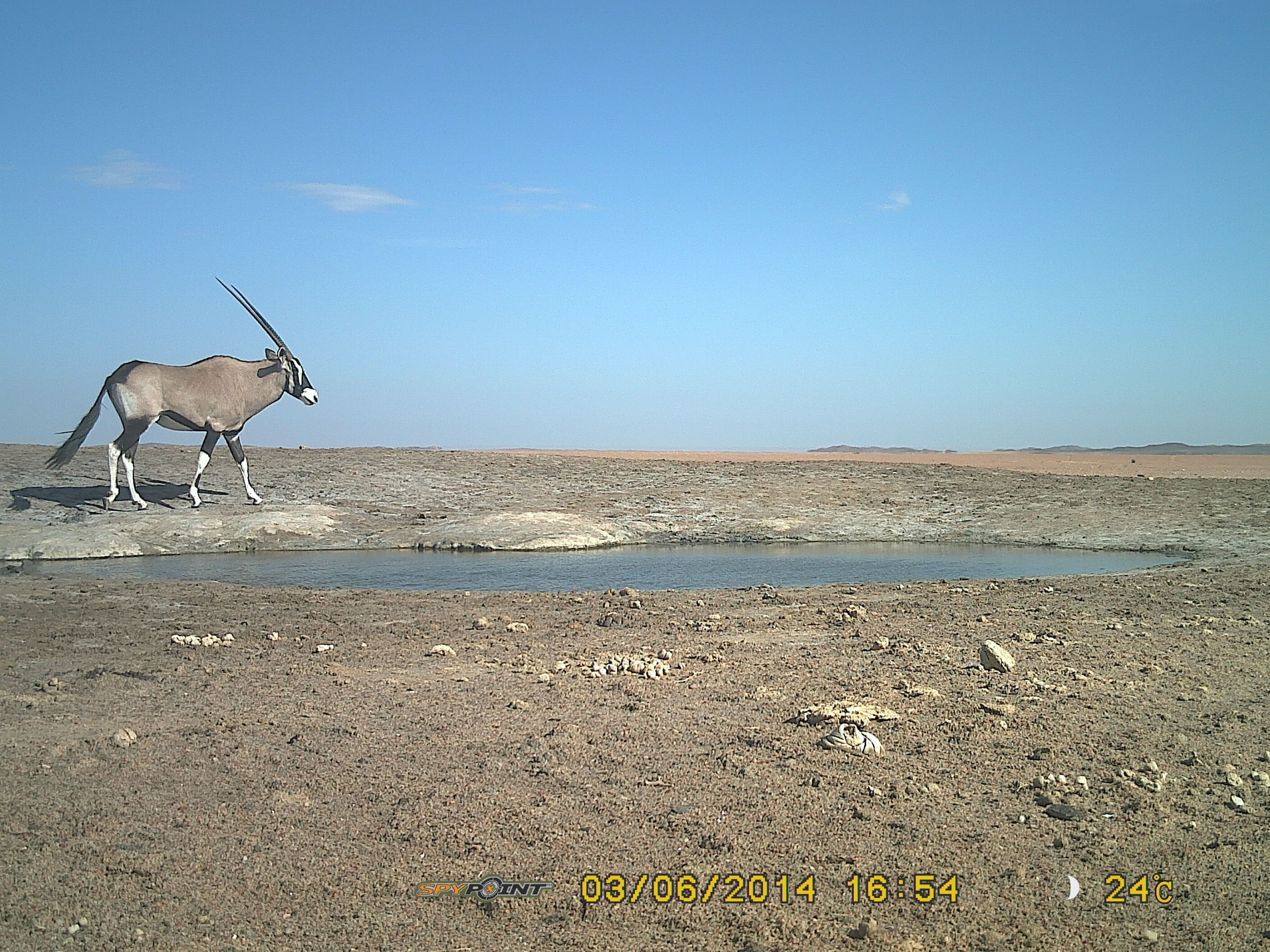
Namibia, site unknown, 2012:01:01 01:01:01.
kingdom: Animalia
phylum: Chordata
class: Mammalia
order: Artiodactyla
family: Bovidae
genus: Oryx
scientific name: Oryx gazella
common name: gemsbok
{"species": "Oryx gazella (gemsbok)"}